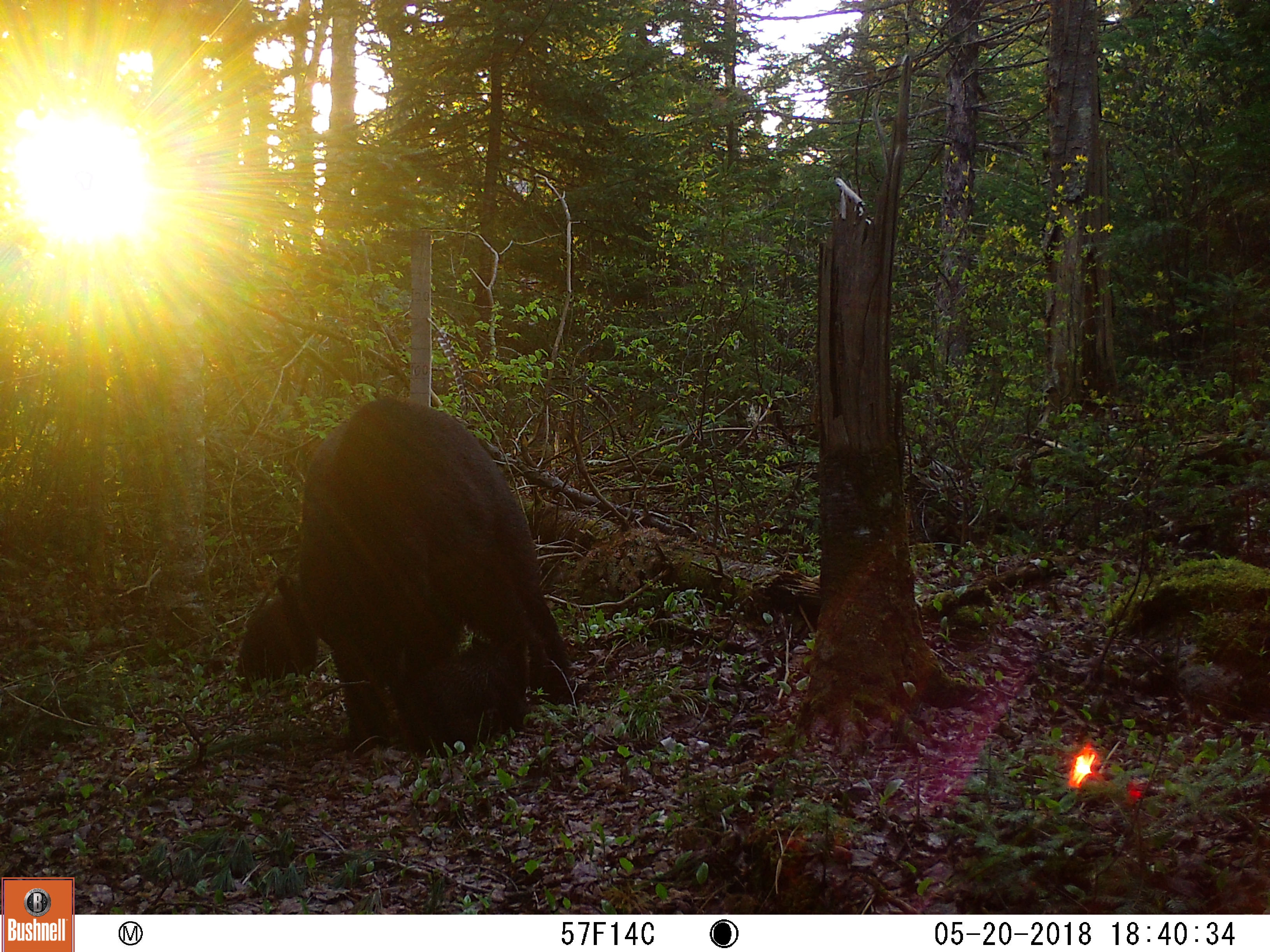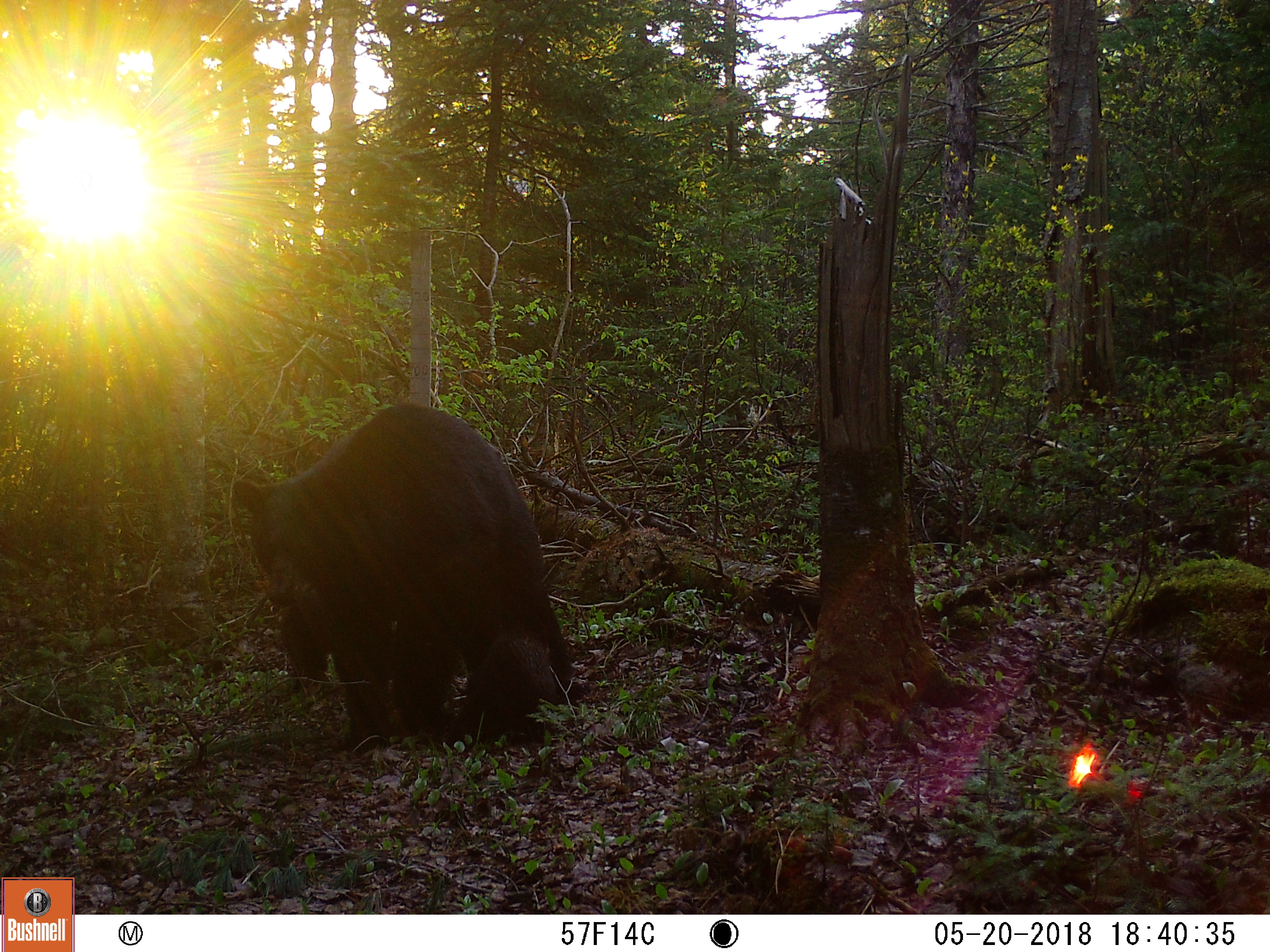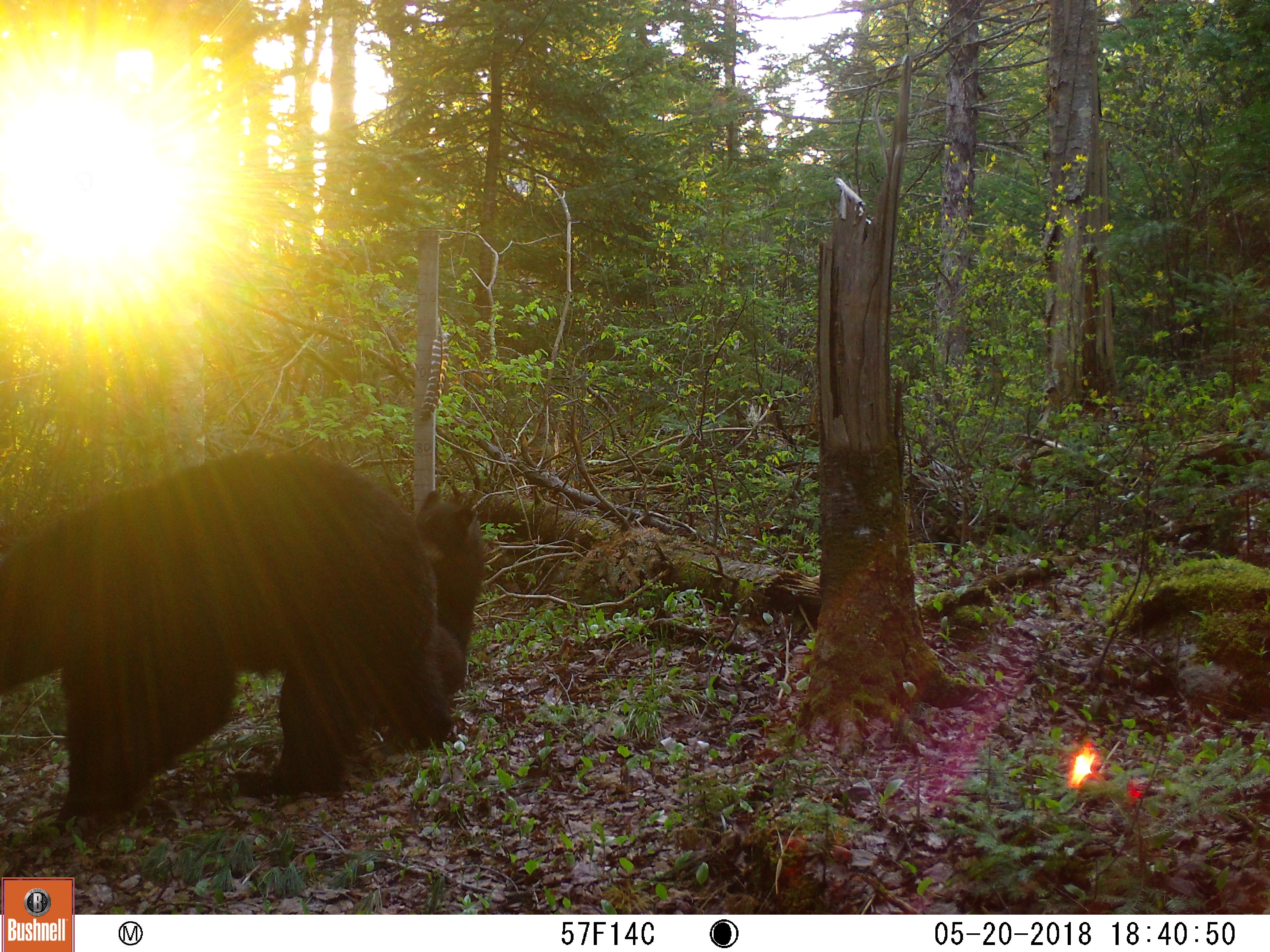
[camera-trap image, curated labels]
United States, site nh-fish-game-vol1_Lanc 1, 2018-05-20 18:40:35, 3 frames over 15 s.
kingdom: Animalia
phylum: Chordata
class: Mammalia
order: Carnivora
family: Ursidae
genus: Ursus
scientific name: Ursus americanus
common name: black bear